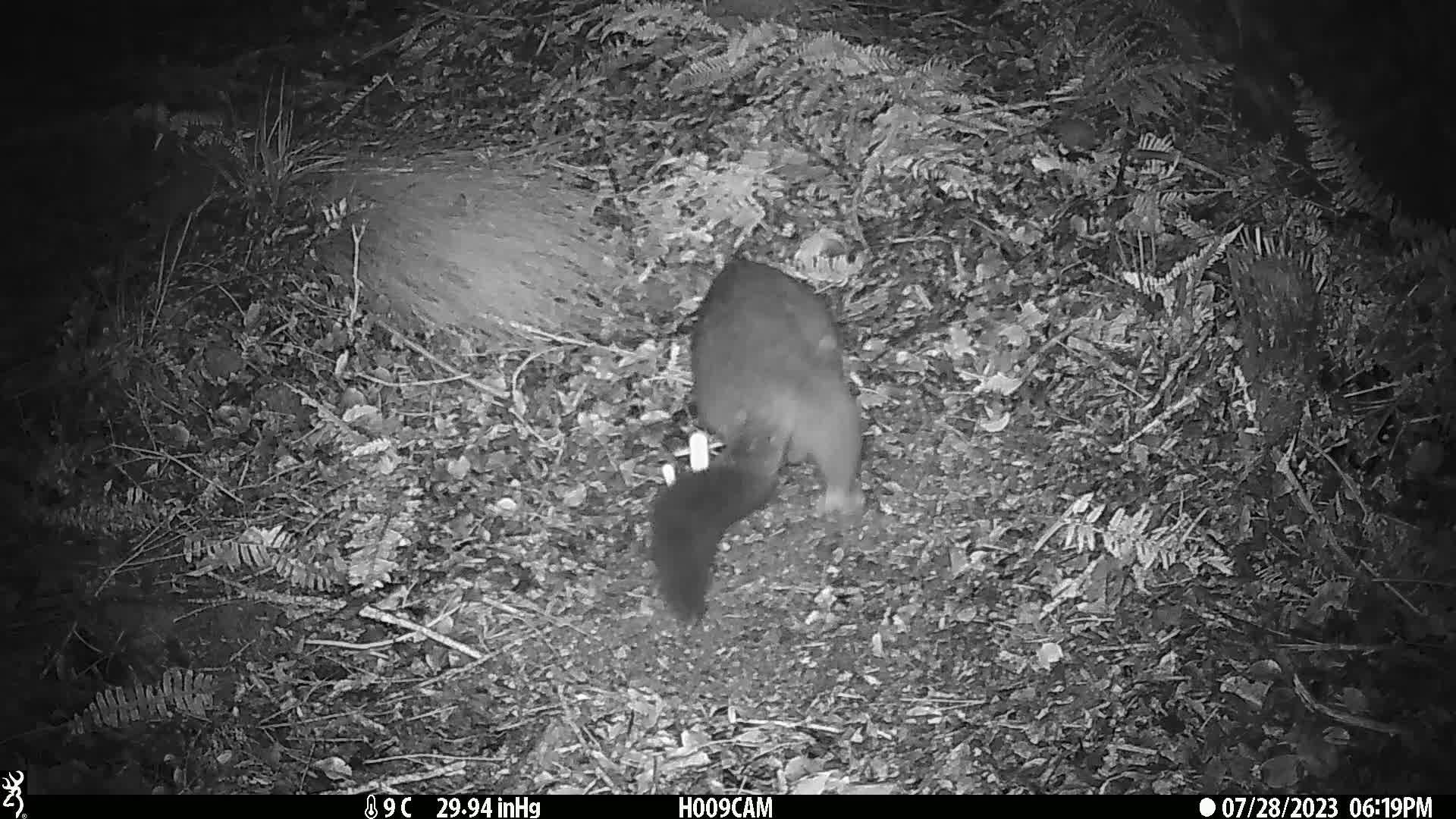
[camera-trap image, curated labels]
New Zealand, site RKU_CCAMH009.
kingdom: Animalia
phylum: Chordata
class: Mammalia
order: Diprotodontia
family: Phalangeridae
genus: Trichosurus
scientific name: Trichosurus vulpecula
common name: common brushtail possum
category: possum